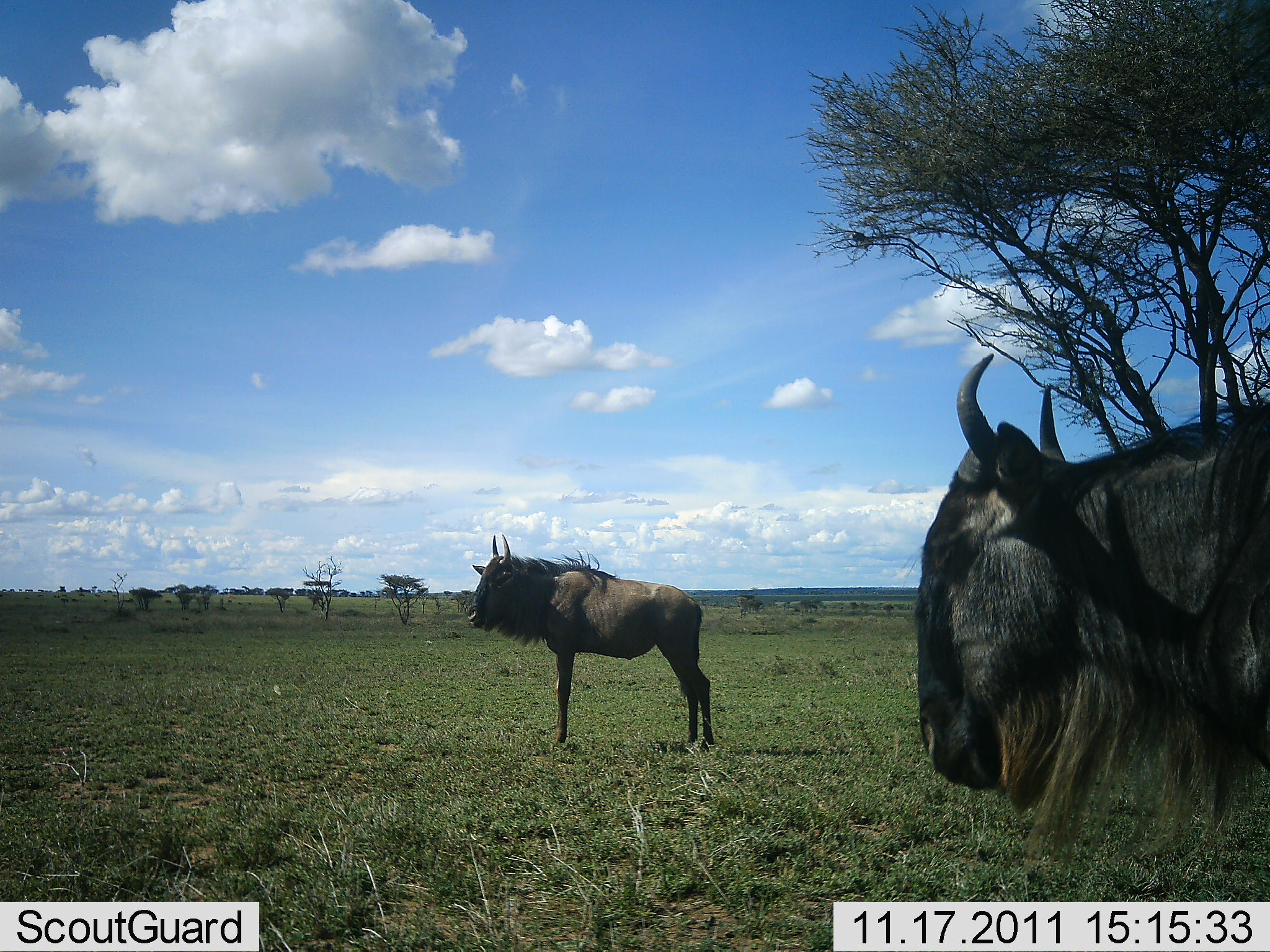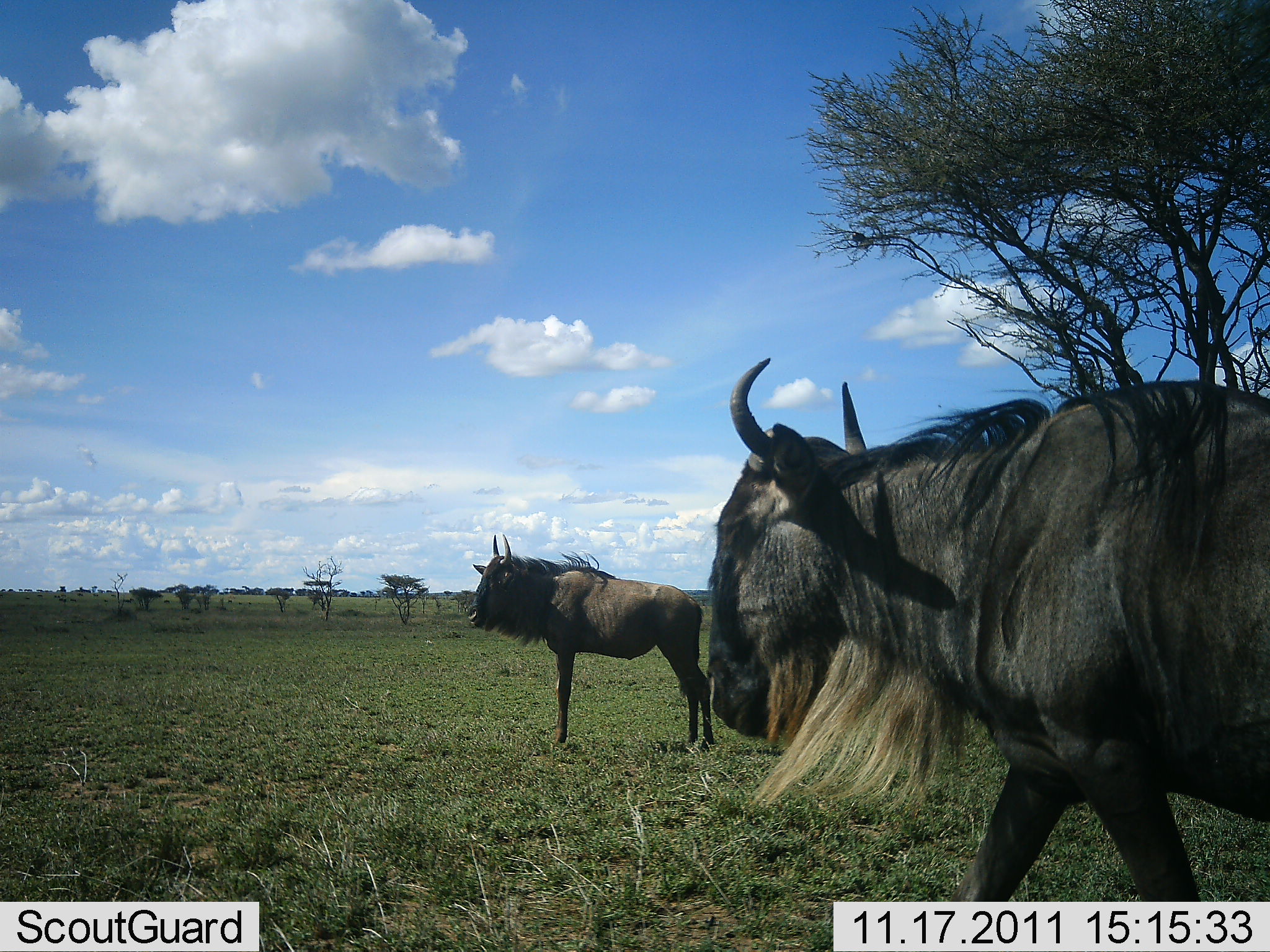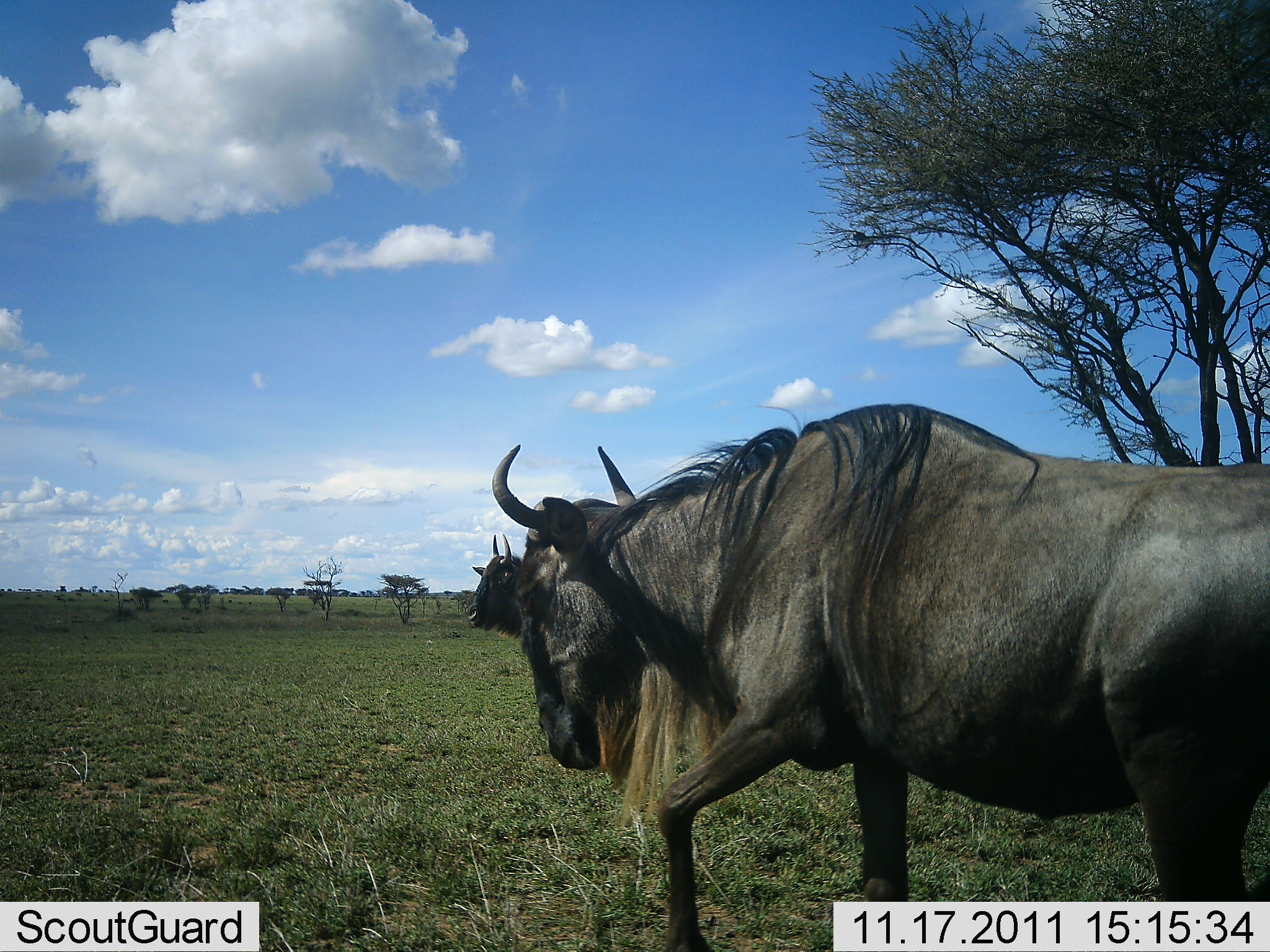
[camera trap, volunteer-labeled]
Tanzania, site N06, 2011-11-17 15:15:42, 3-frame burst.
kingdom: Animalia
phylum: Chordata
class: Mammalia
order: Artiodactyla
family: Bovidae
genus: Connochaetes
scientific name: Connochaetes taurinus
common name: blue wildebeest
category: wildebeest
Wildebeest (blue wildebeest) (Connochaetes taurinus), count 2. Behavior (volunteer vote fractions): standing 75%, resting 6%, moving 69%, interacting 0%. Young present (vote fraction): 0%. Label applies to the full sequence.